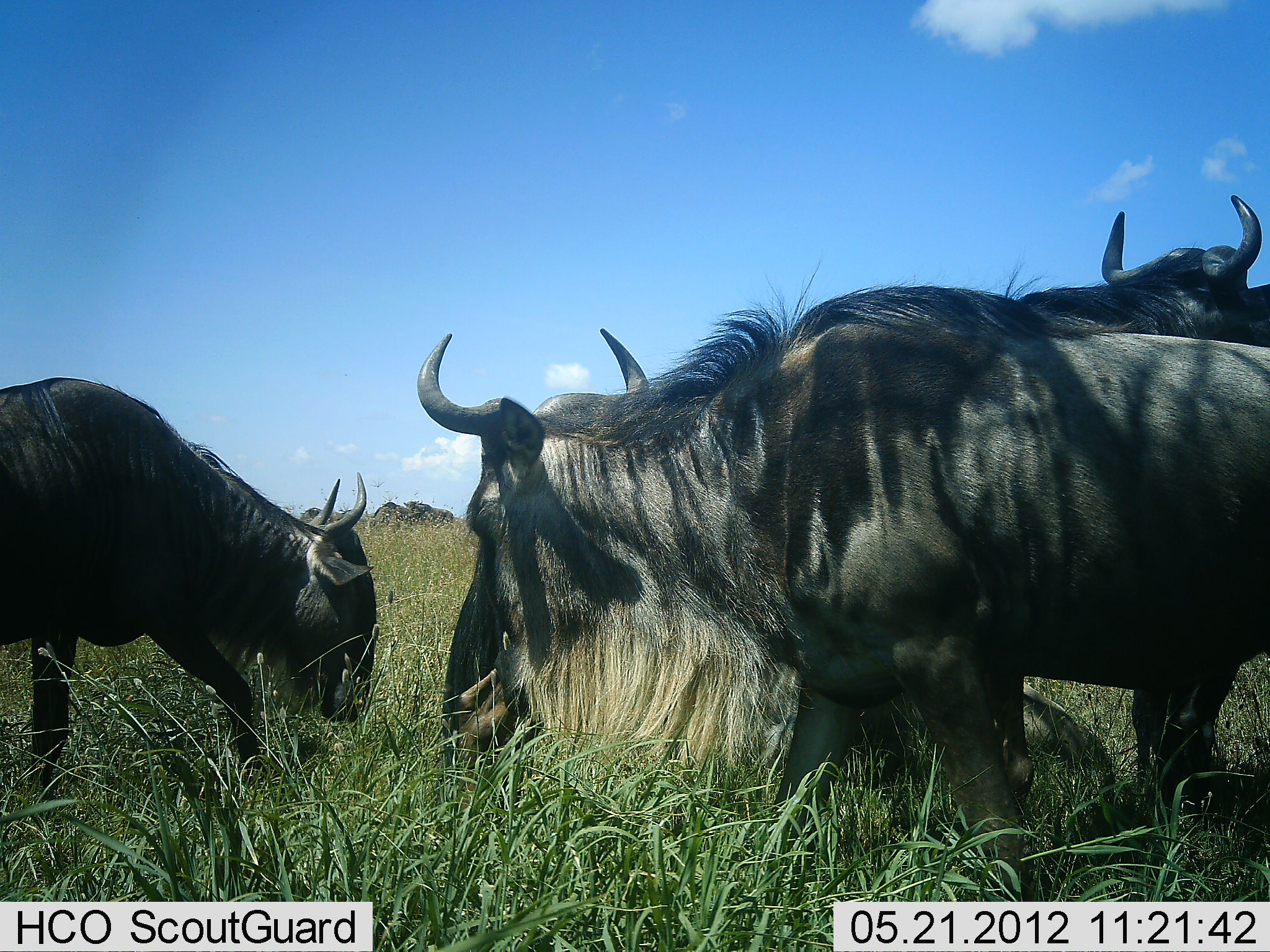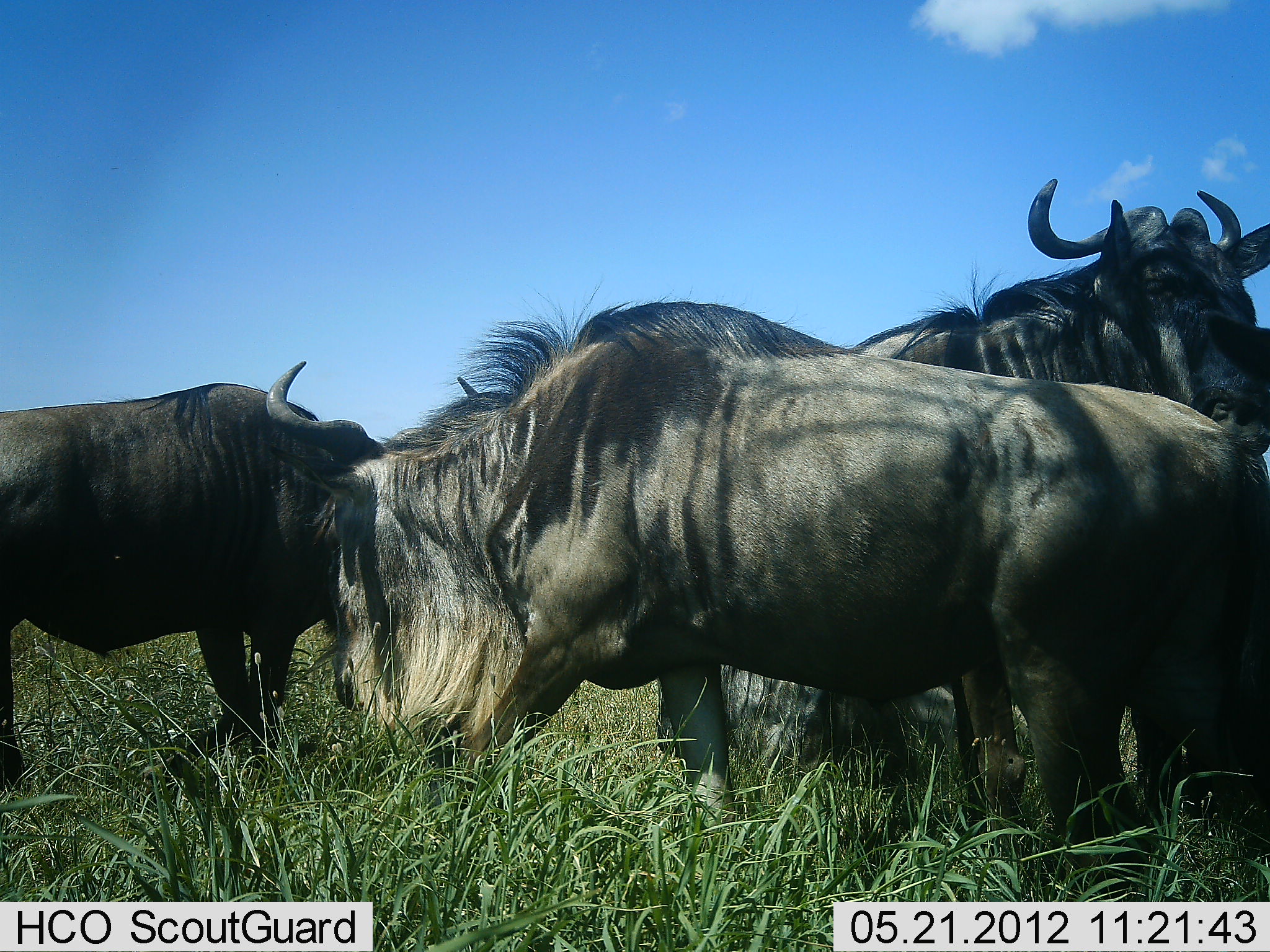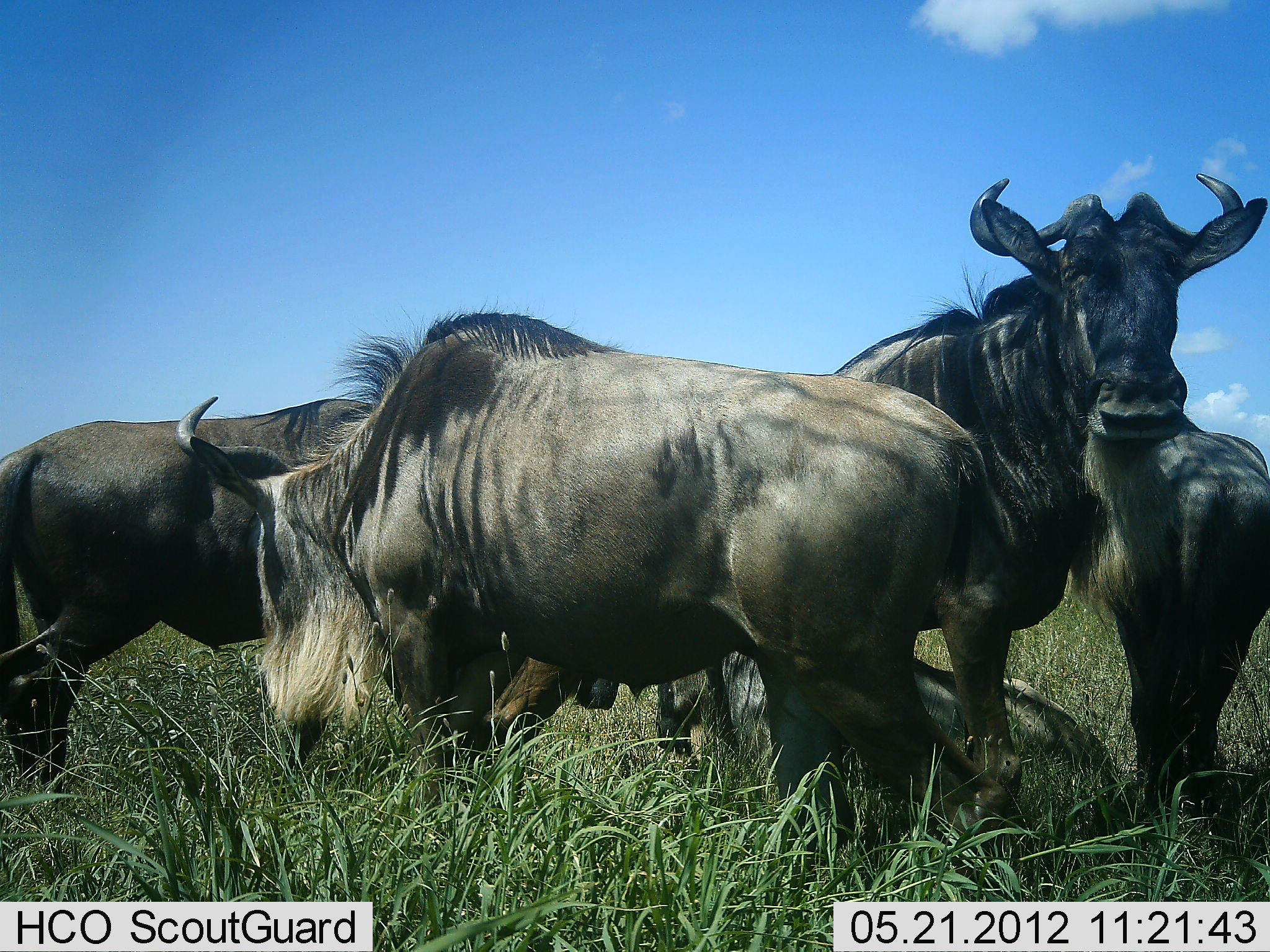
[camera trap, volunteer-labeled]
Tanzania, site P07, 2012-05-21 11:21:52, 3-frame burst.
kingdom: Animalia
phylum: Chordata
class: Mammalia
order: Artiodactyla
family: Bovidae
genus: Connochaetes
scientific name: Connochaetes taurinus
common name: blue wildebeest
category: wildebeest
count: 5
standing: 65%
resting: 58%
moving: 58%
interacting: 12%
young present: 8%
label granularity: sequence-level